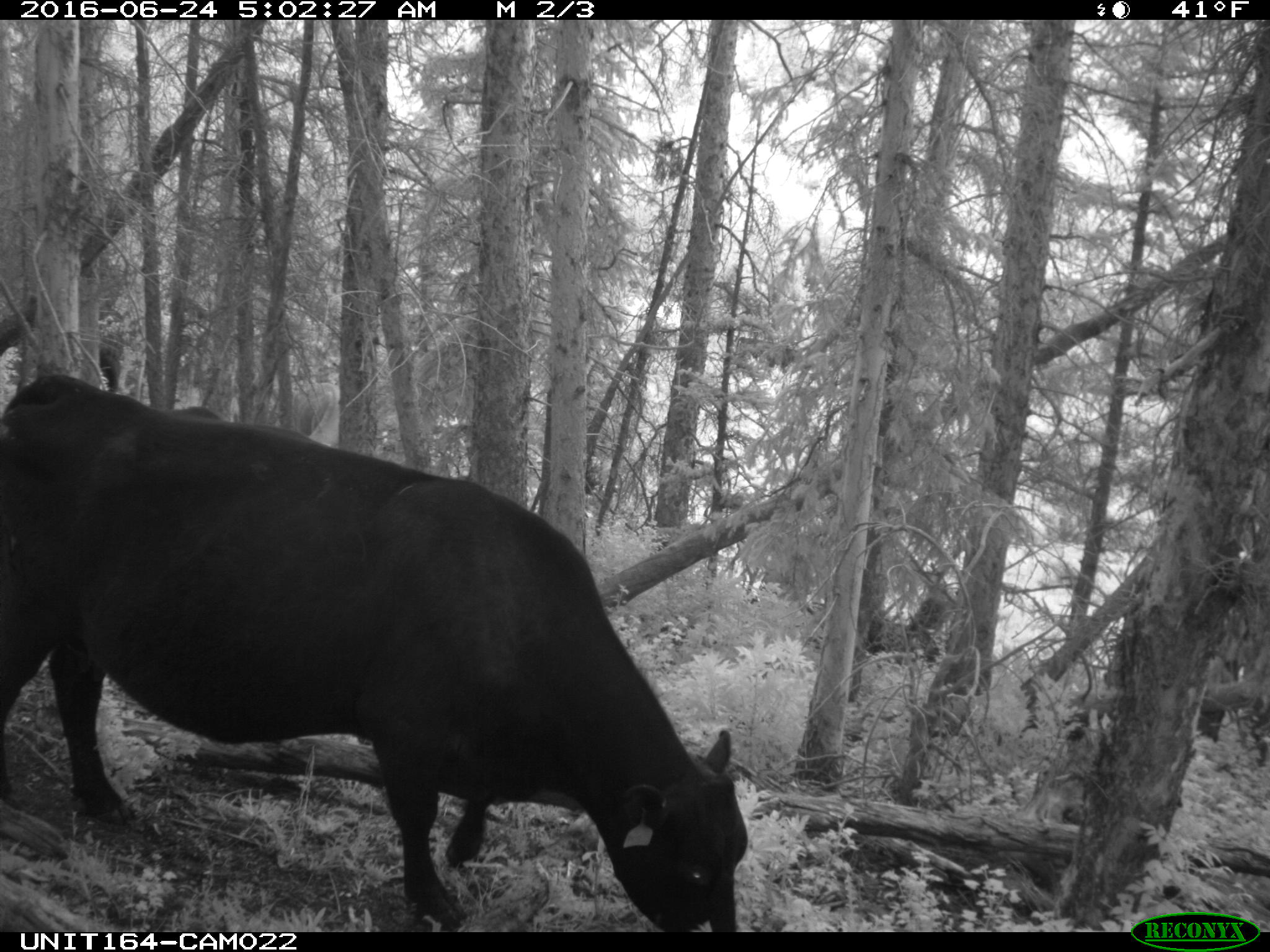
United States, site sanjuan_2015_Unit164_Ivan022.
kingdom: Animalia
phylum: Chordata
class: Mammalia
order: Artiodactyla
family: Bovidae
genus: Bos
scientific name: Bos taurus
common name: domestic cow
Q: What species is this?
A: Bos taurus (domestic cow).